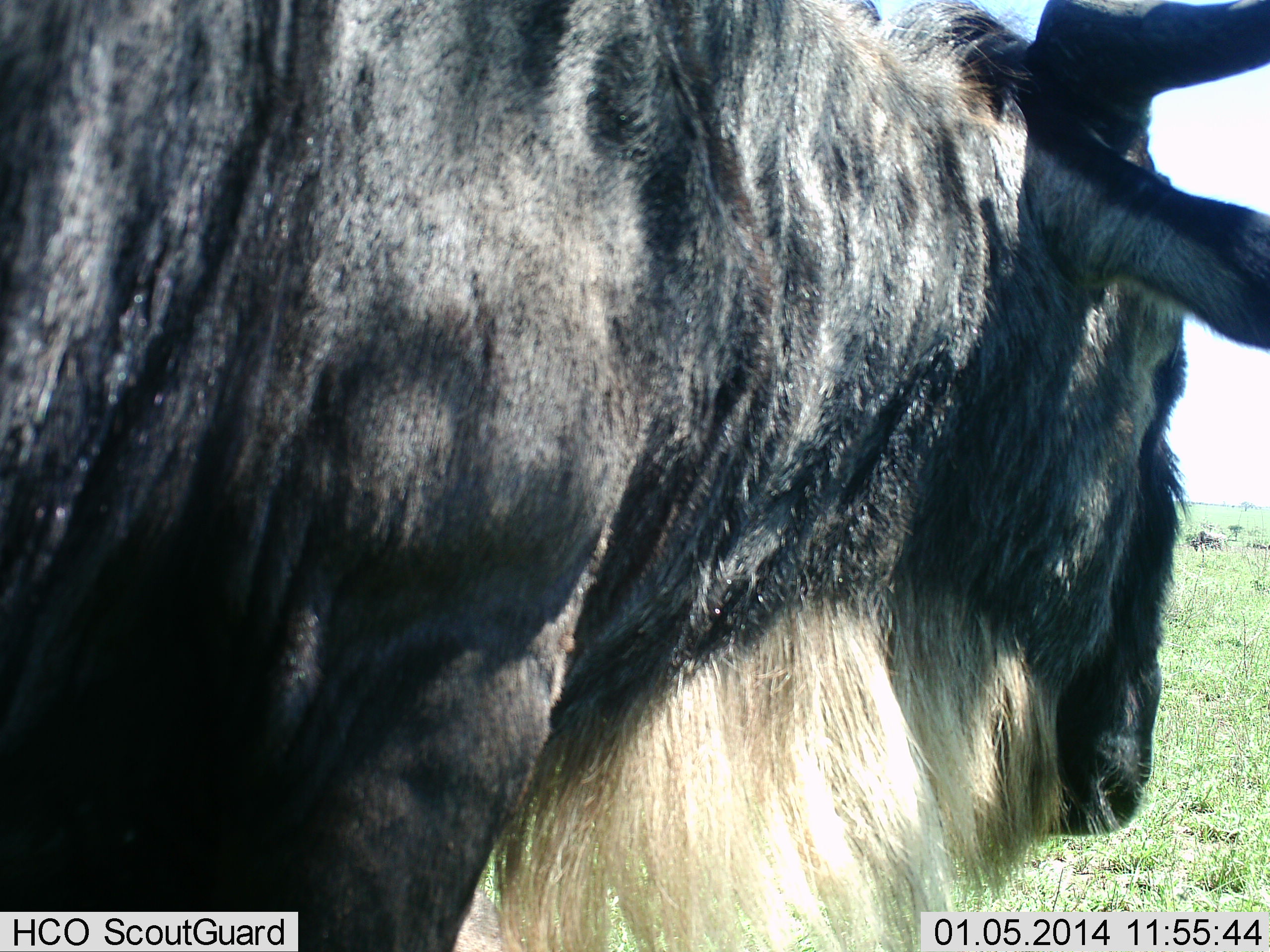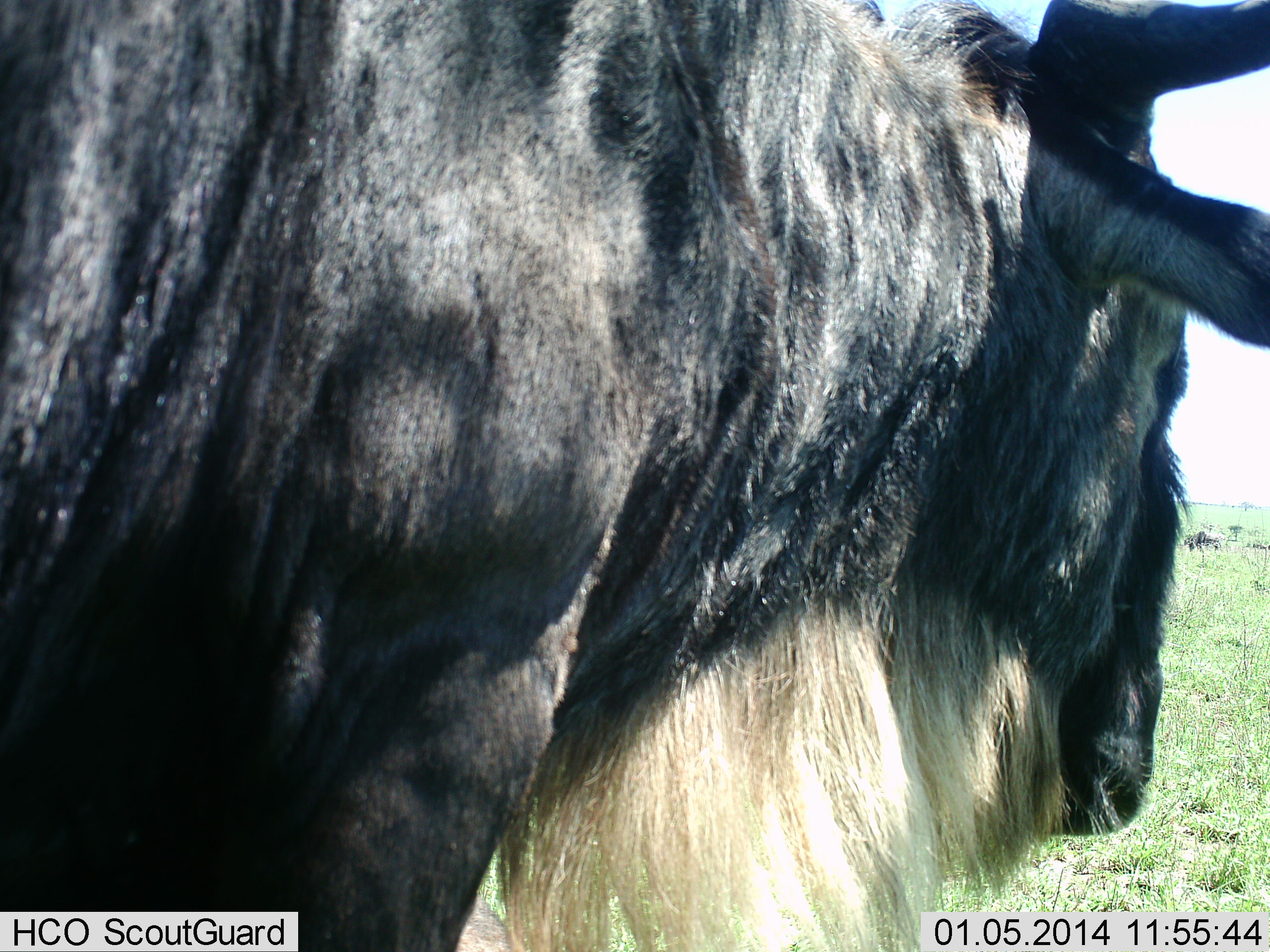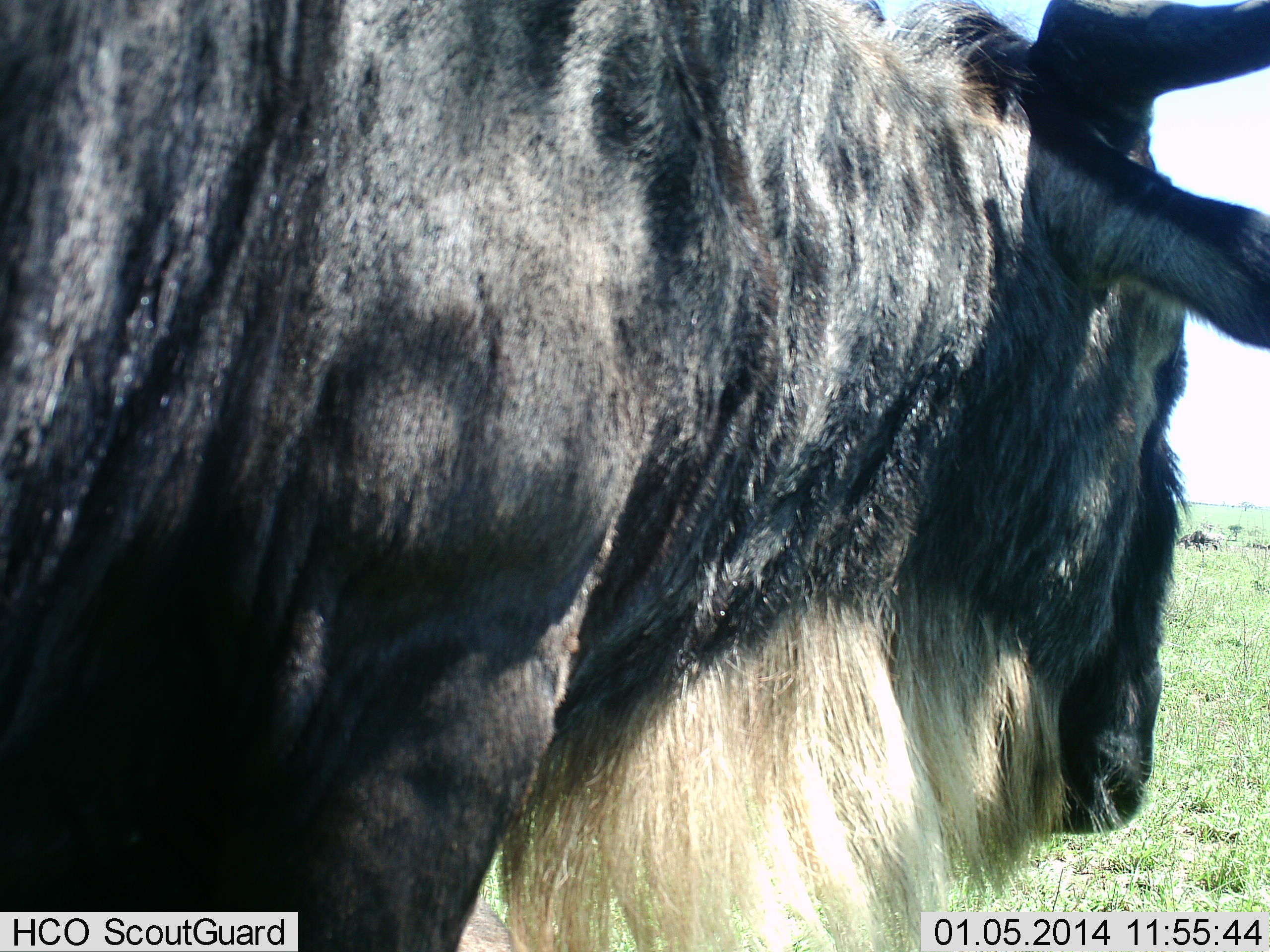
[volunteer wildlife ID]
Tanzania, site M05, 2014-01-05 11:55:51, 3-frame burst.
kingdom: Animalia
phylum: Chordata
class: Mammalia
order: Artiodactyla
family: Bovidae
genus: Connochaetes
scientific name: Connochaetes taurinus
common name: blue wildebeest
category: wildebeest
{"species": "wildebeest (blue wildebeest) (Connochaetes taurinus)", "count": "2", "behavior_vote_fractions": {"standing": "90%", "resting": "0%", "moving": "30%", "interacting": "0%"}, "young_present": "0%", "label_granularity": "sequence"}